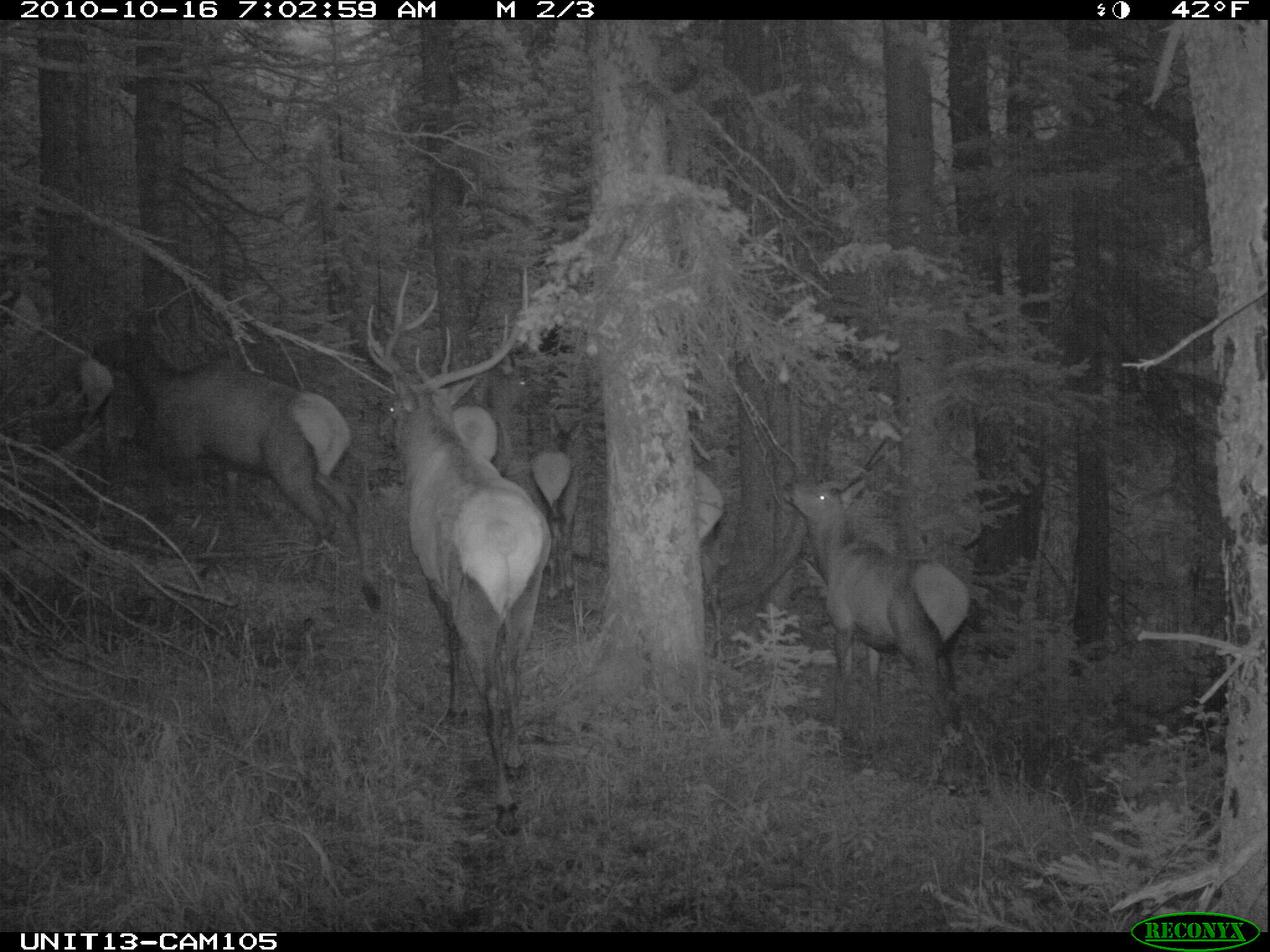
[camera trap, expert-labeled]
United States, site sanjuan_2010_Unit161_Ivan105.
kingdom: Animalia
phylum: Chordata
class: Mammalia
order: Artiodactyla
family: Cervidae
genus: Cervus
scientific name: Cervus elaphus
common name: red deer